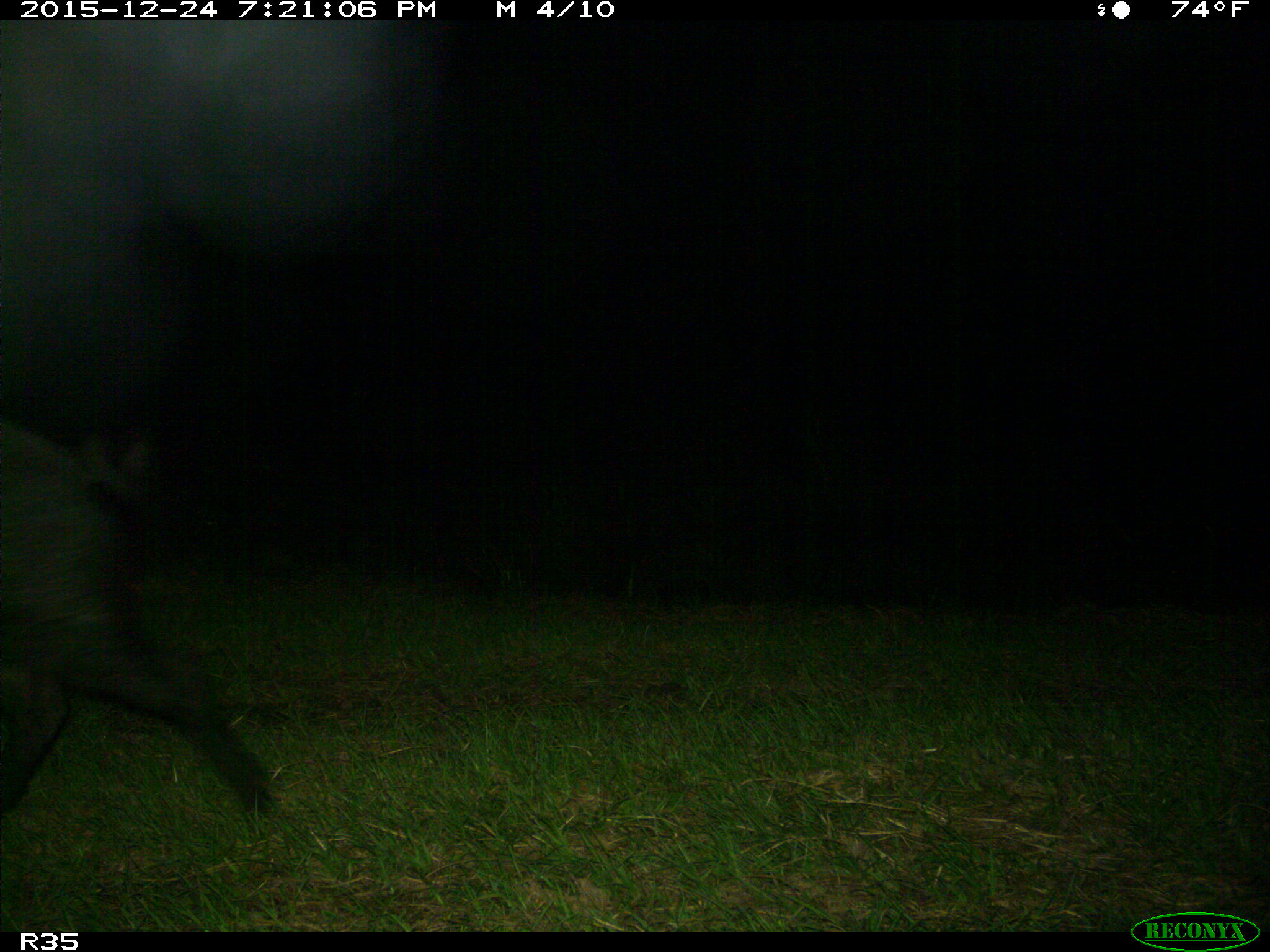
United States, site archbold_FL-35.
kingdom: Animalia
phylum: Chordata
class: Mammalia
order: Artiodactyla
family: Suidae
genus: Sus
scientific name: Sus scrofa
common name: wild boar